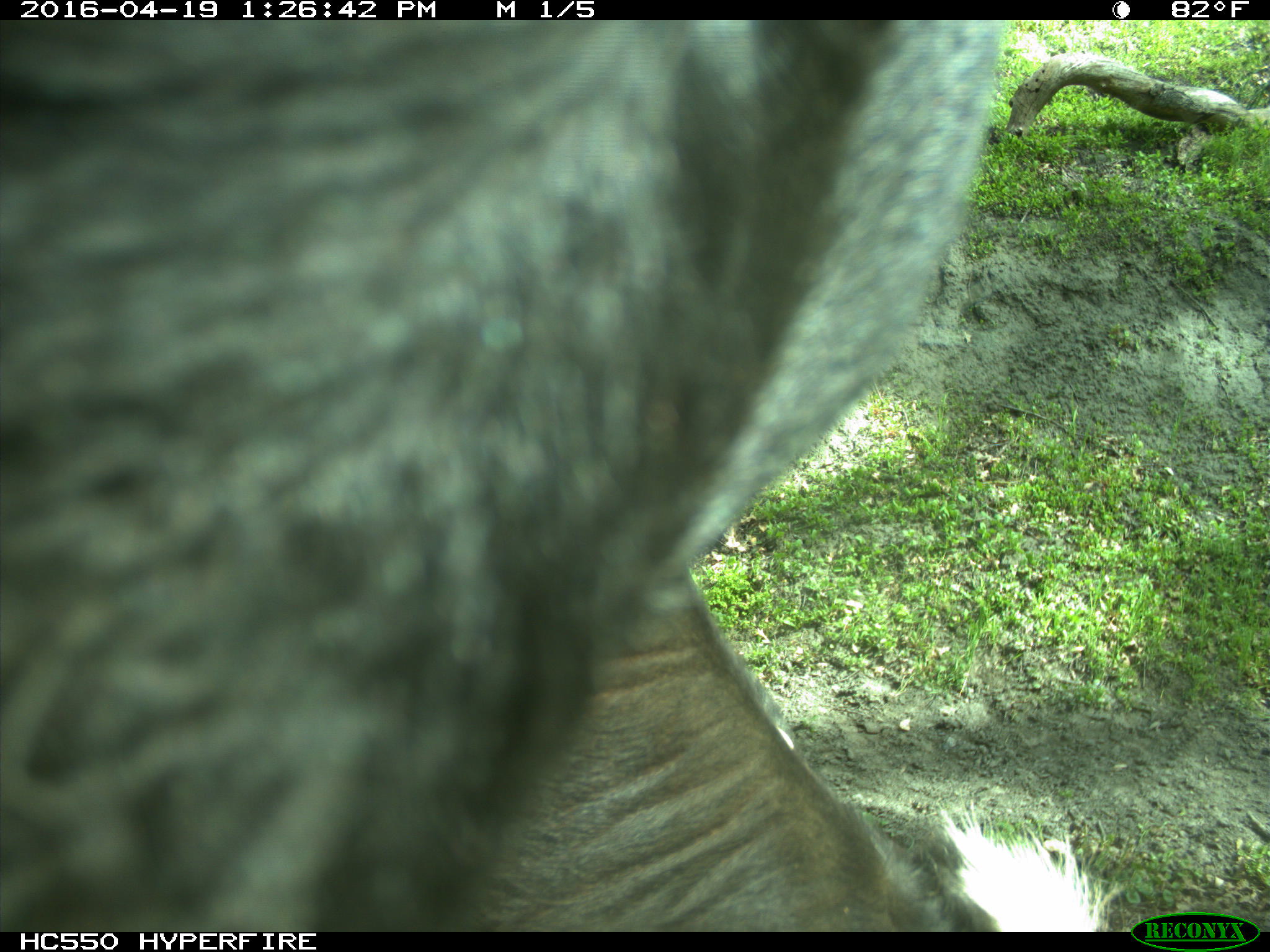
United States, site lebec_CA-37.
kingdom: Animalia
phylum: Chordata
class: Mammalia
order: Artiodactyla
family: Bovidae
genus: Bos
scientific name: Bos taurus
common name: domestic cow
Bos taurus (domestic cow).